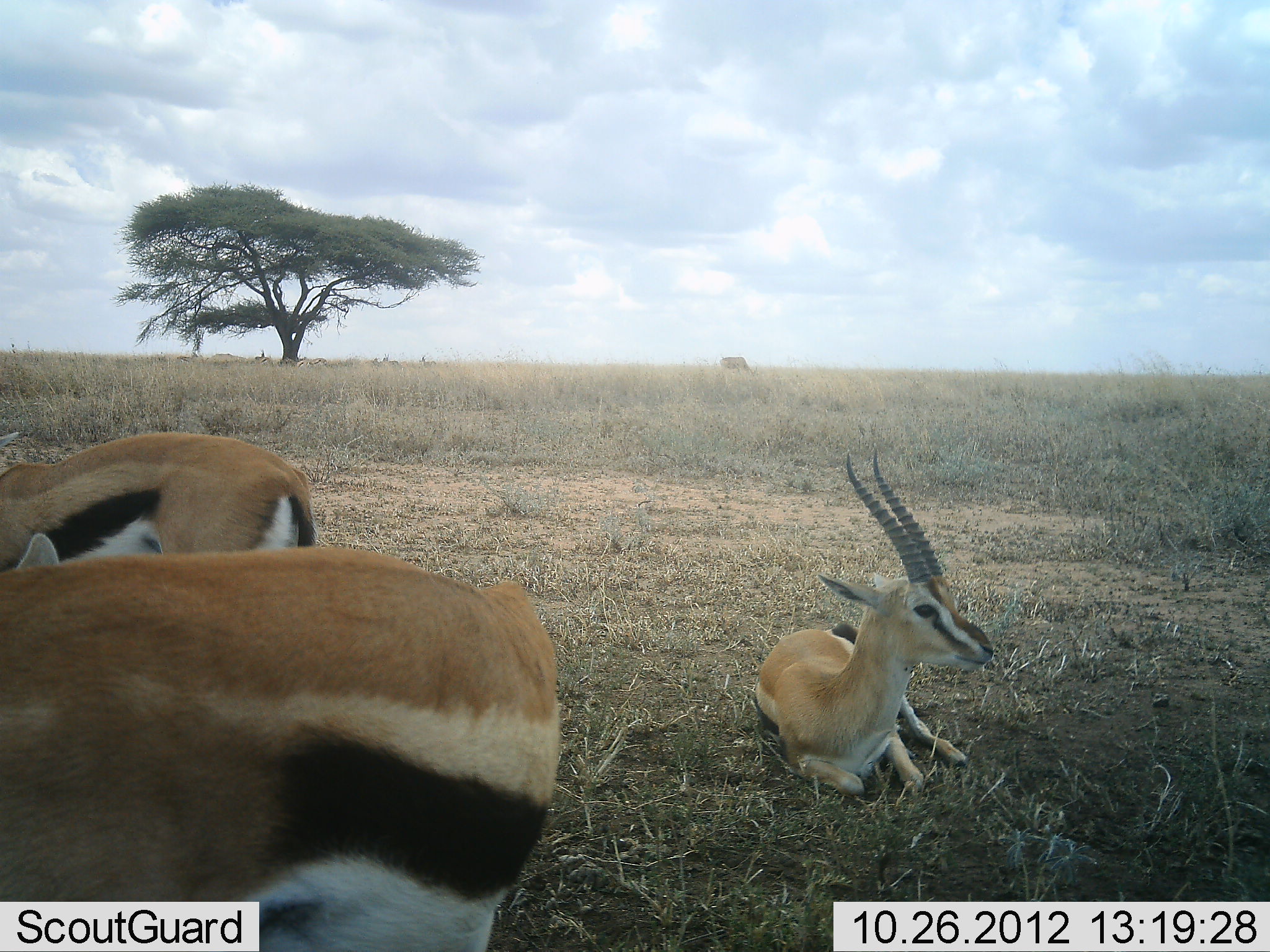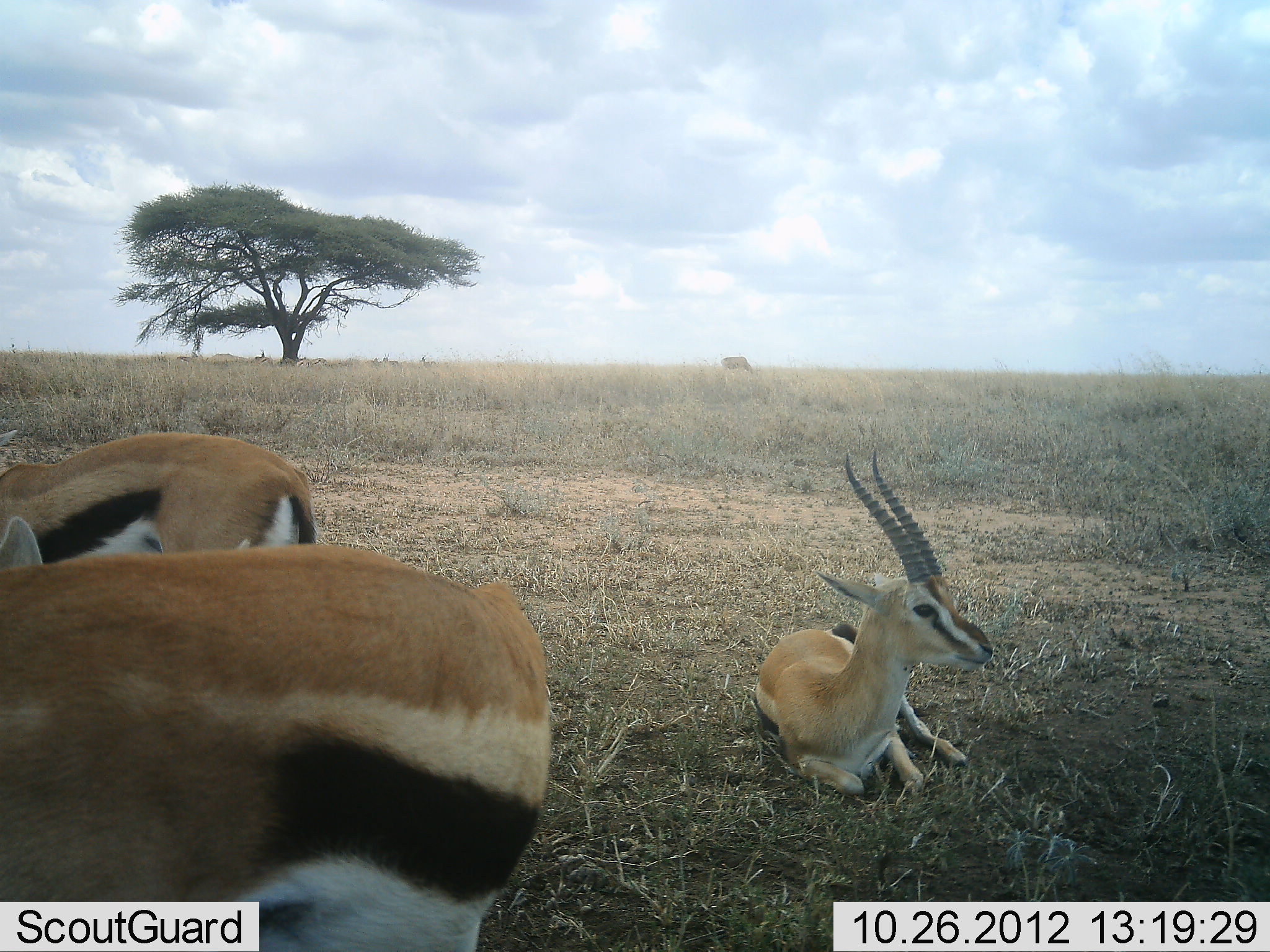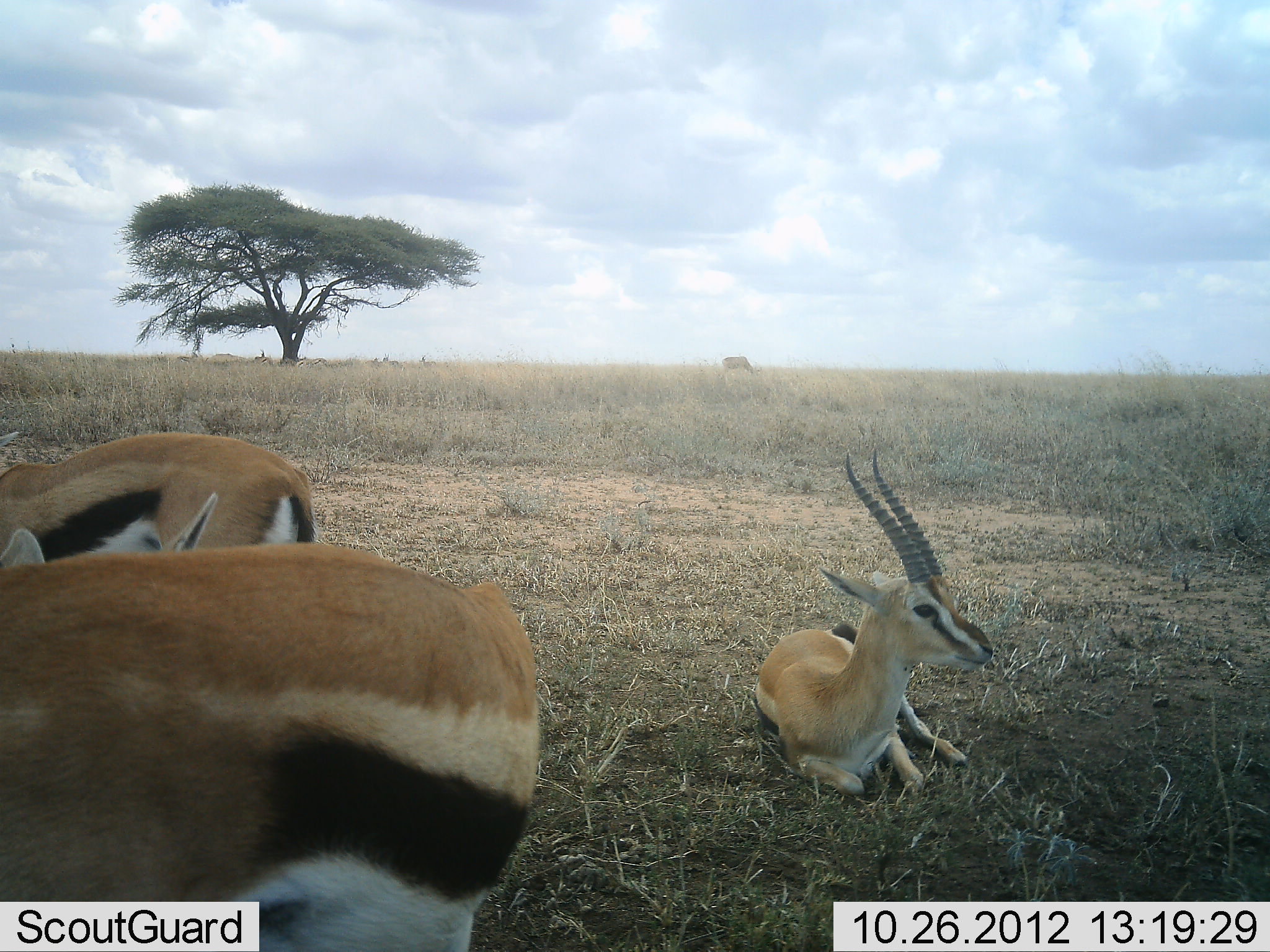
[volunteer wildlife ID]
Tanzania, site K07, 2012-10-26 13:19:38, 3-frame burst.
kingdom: Animalia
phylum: Chordata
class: Mammalia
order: Artiodactyla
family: Bovidae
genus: Eudorcas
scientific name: Eudorcas thomsonii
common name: thomson's gazelle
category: gazellethomsons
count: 3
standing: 50%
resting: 100%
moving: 10%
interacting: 0%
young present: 0%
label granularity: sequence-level